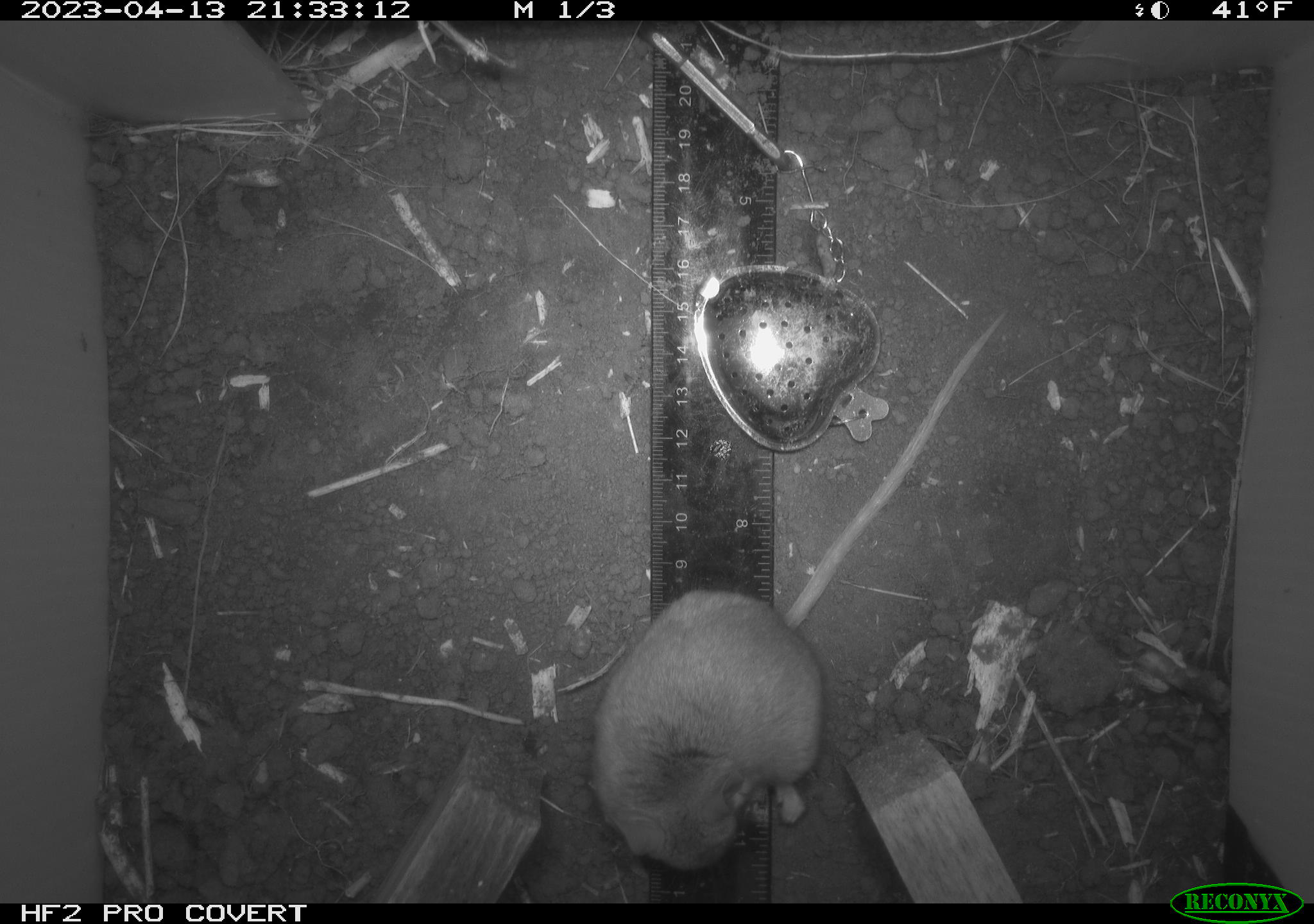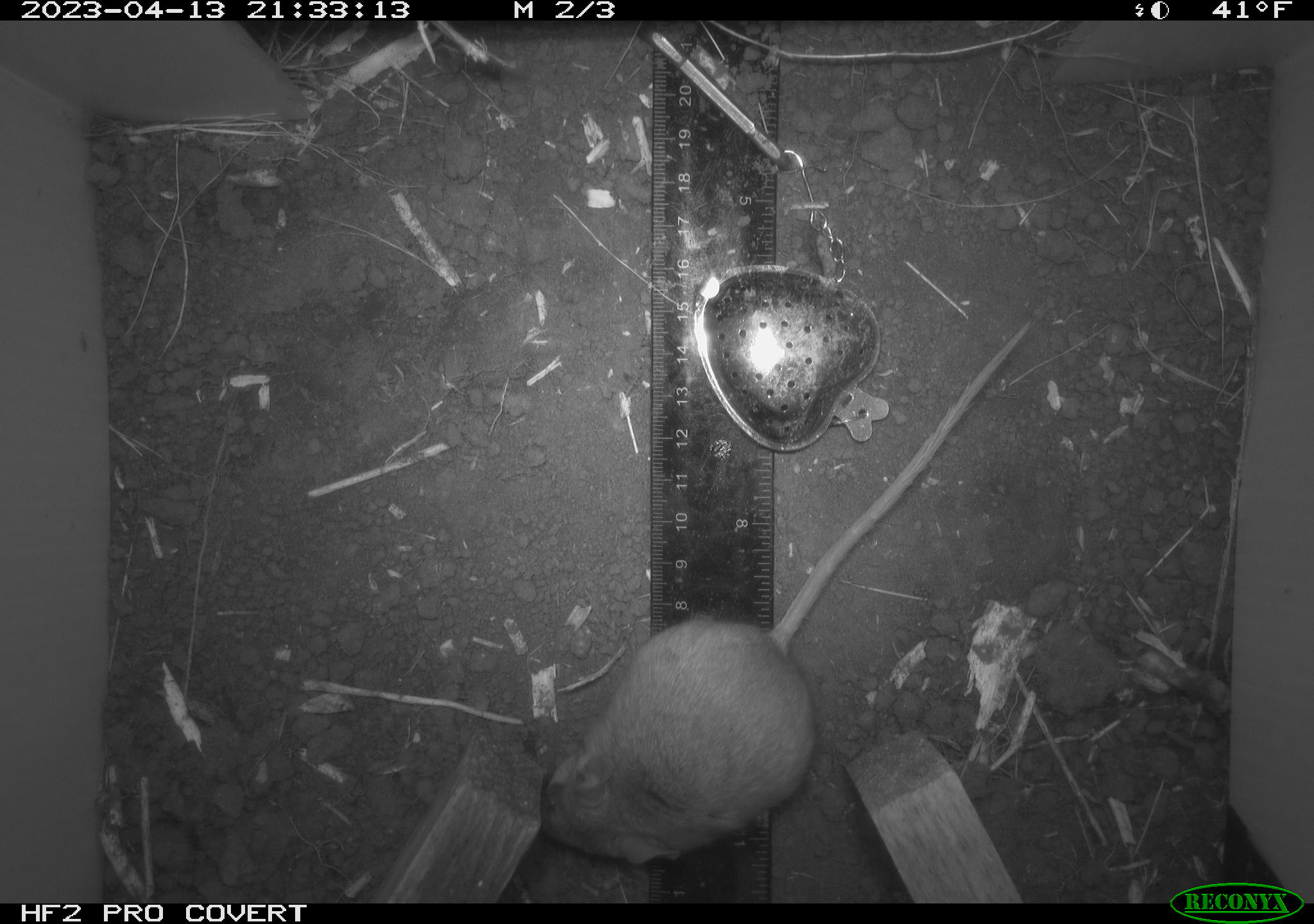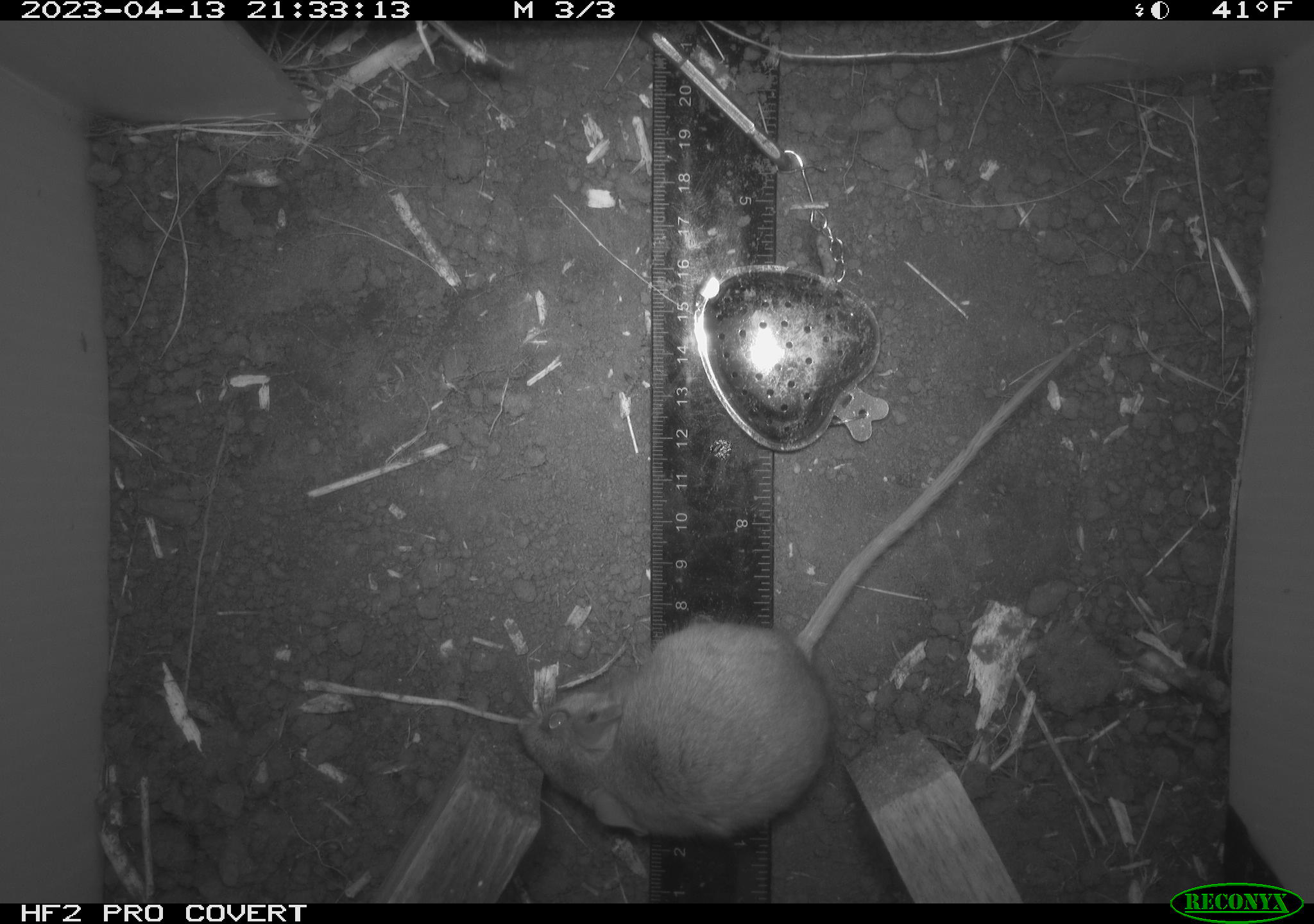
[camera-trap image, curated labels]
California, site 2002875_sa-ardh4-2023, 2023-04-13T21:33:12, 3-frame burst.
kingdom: Animalia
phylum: Chordata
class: Mammalia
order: Rodentia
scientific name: Rodentia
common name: mouse species